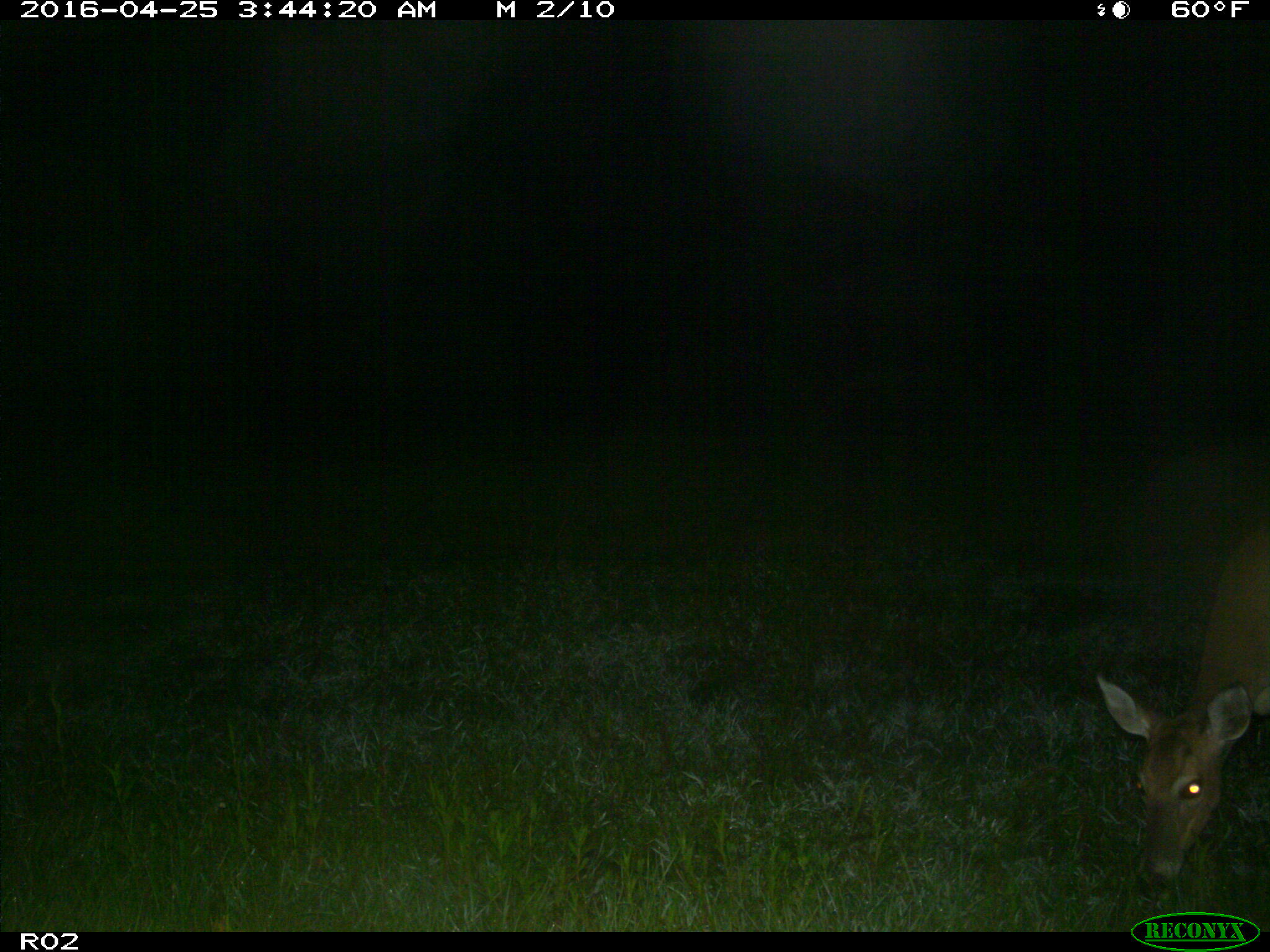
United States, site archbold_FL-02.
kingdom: Animalia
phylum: Chordata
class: Mammalia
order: Artiodactyla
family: Cervidae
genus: Odocoileus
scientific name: Odocoileus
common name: deer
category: unidentified deer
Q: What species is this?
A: Unidentified deer (deer) (Odocoileus).